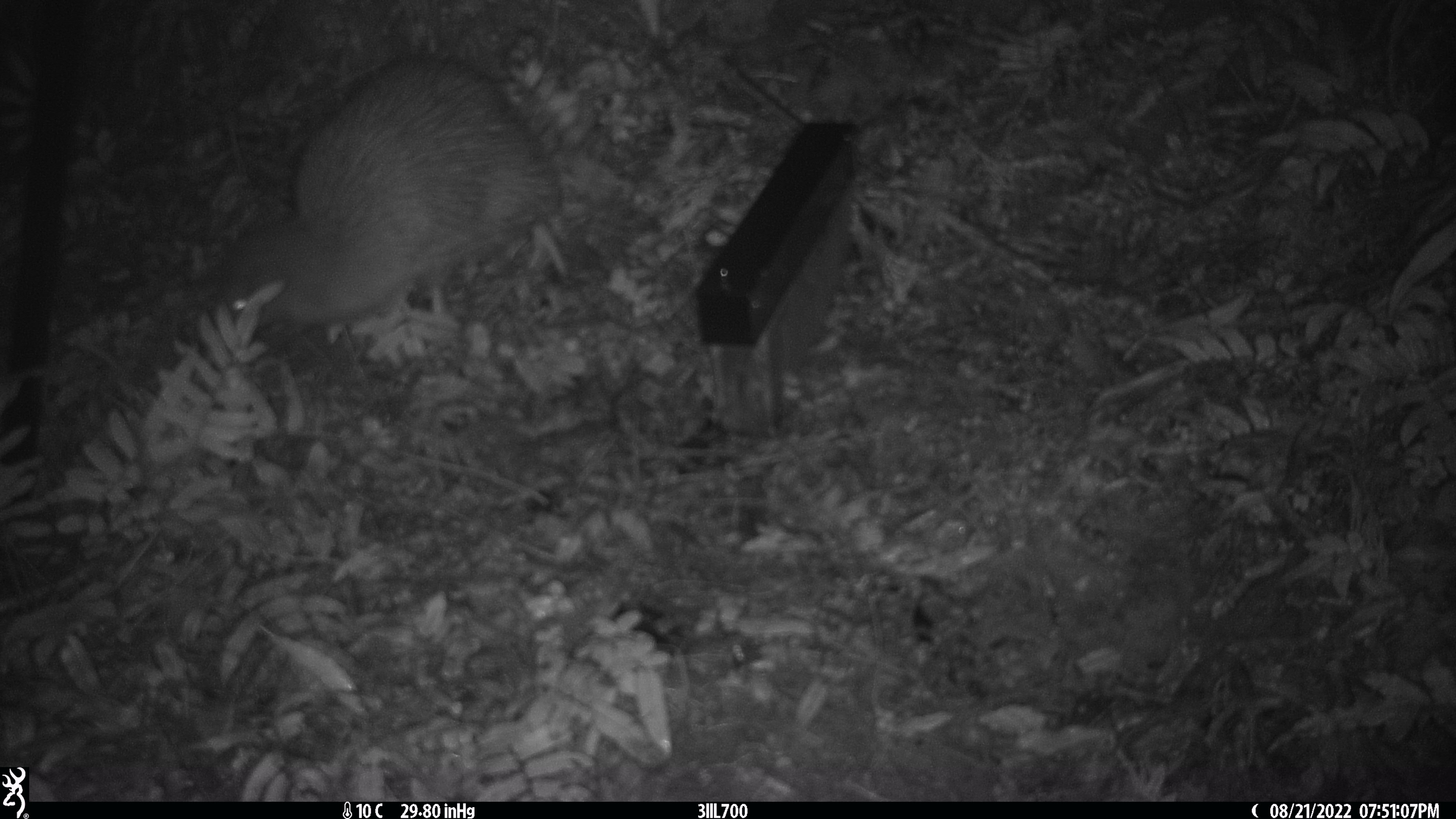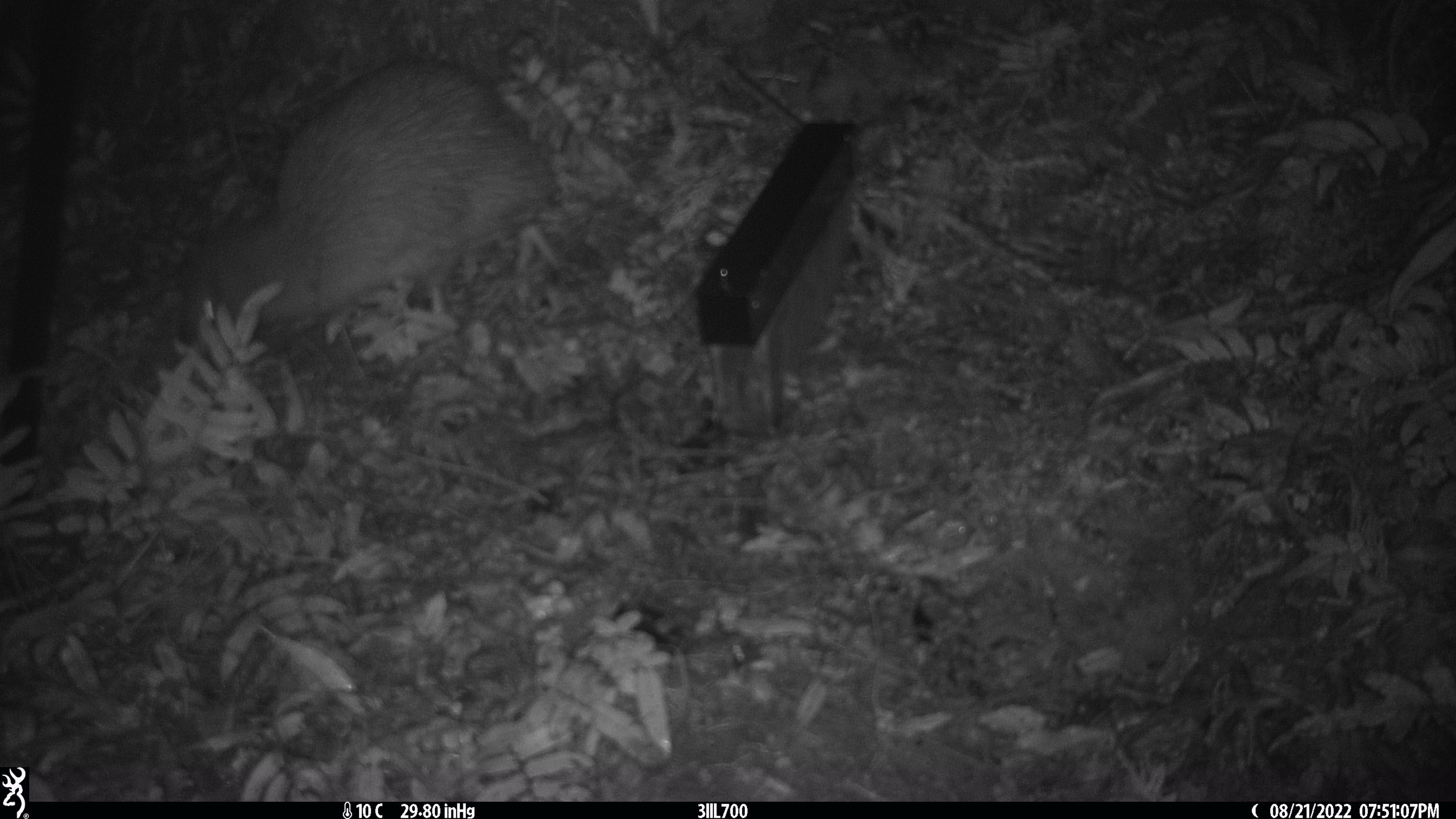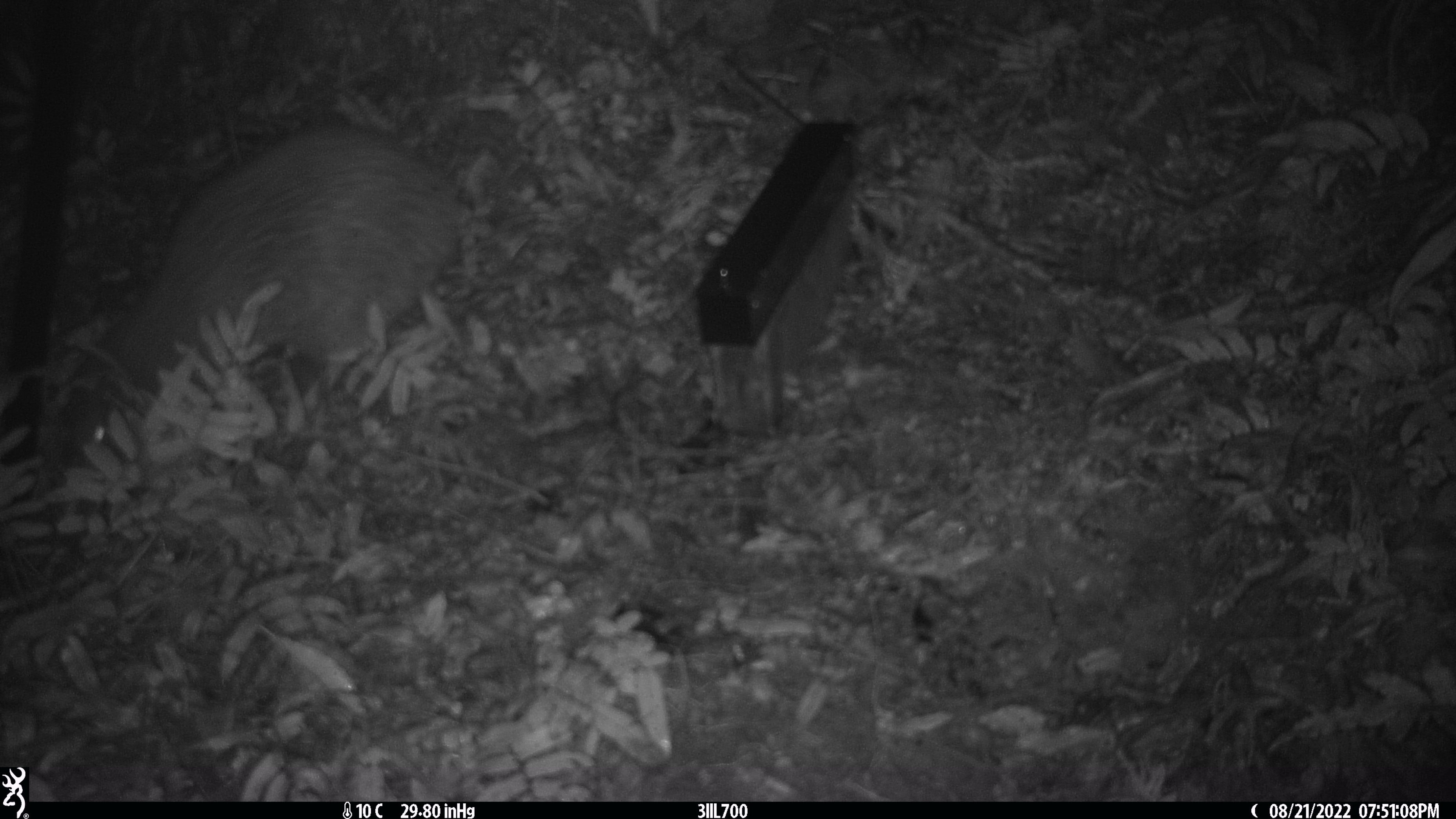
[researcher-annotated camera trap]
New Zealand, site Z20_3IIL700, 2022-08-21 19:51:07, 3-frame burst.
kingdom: Animalia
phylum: Chordata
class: Aves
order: Apterygiformes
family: Apterygidae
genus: Apteryx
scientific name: Apteryx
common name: kiwi